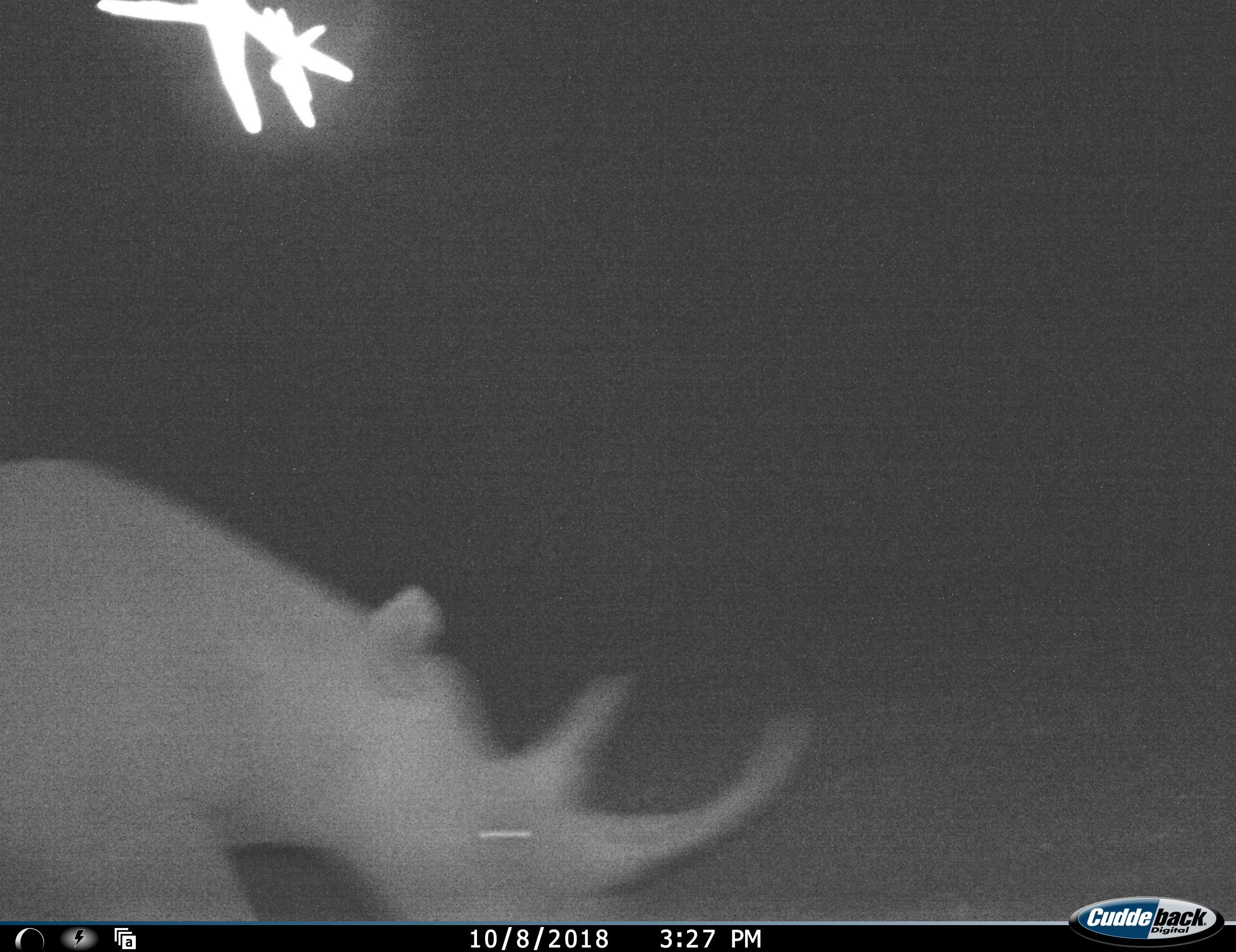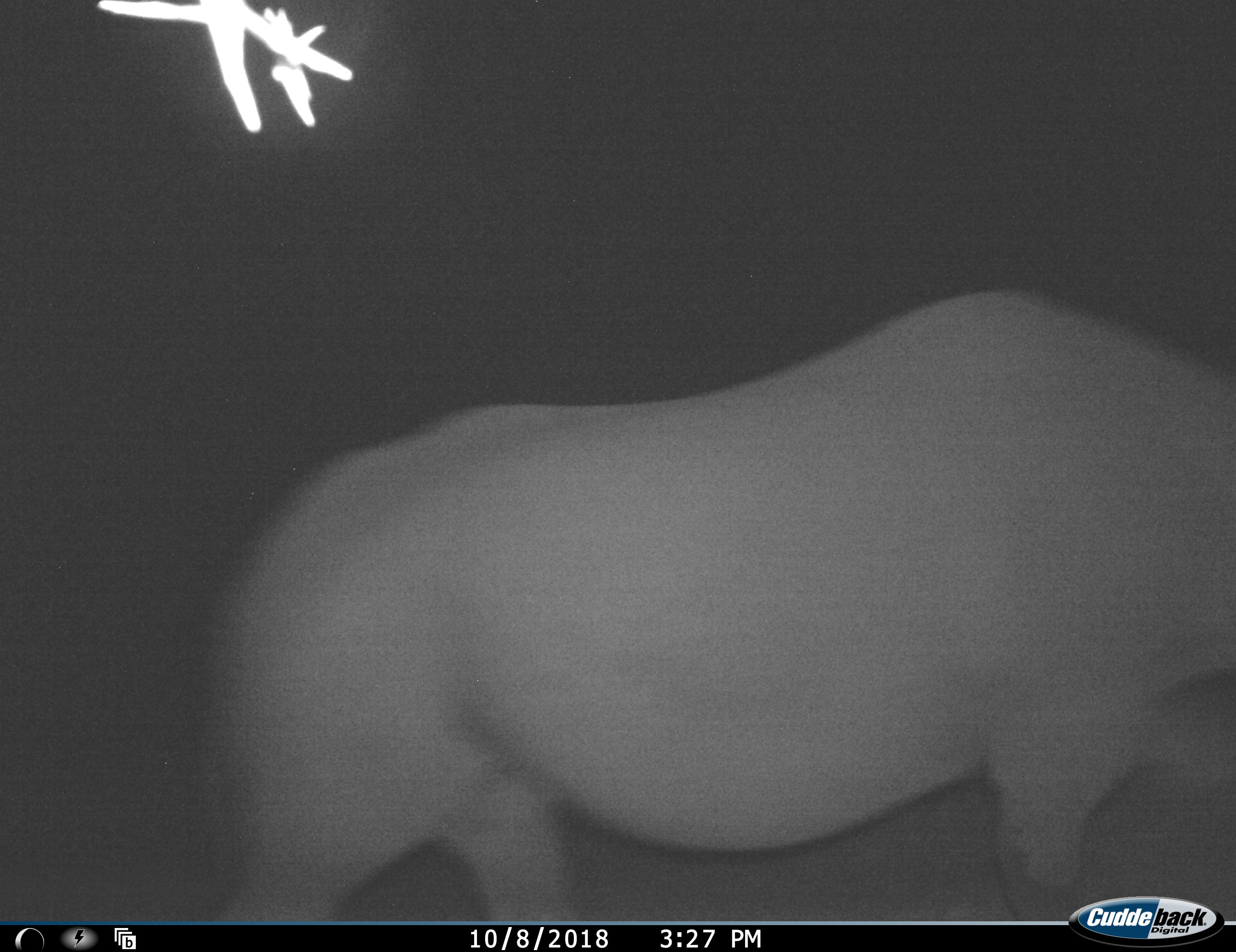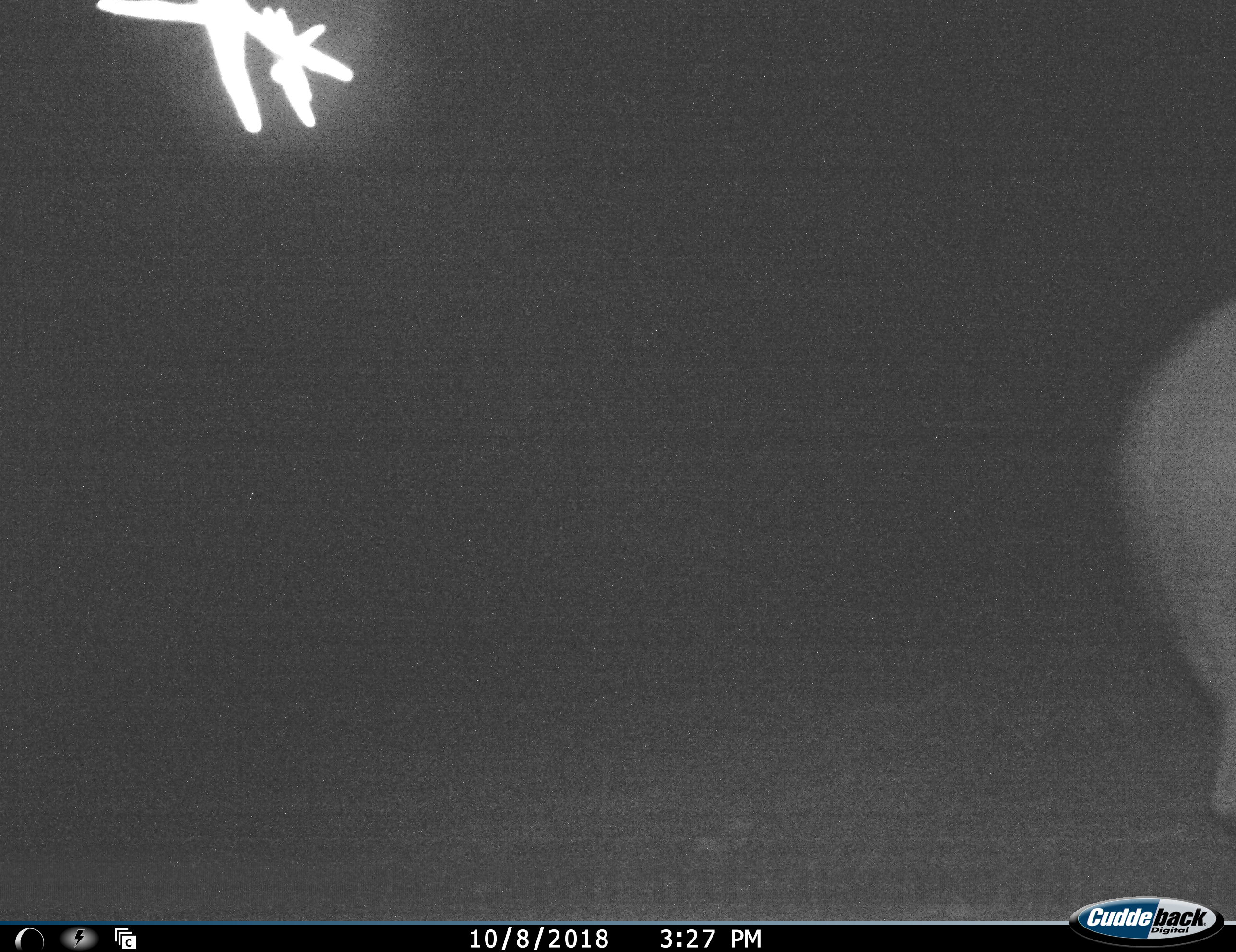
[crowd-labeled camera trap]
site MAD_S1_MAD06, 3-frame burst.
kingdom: Animalia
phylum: Chordata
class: Mammalia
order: Perissodactyla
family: Rhinocerotidae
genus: Ceratotherium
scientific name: Ceratotherium simum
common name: white rhinoceros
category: rhinoceroswhite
Rhinoceroswhite (white rhinoceros) (Ceratotherium simum), count 1. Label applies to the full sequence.